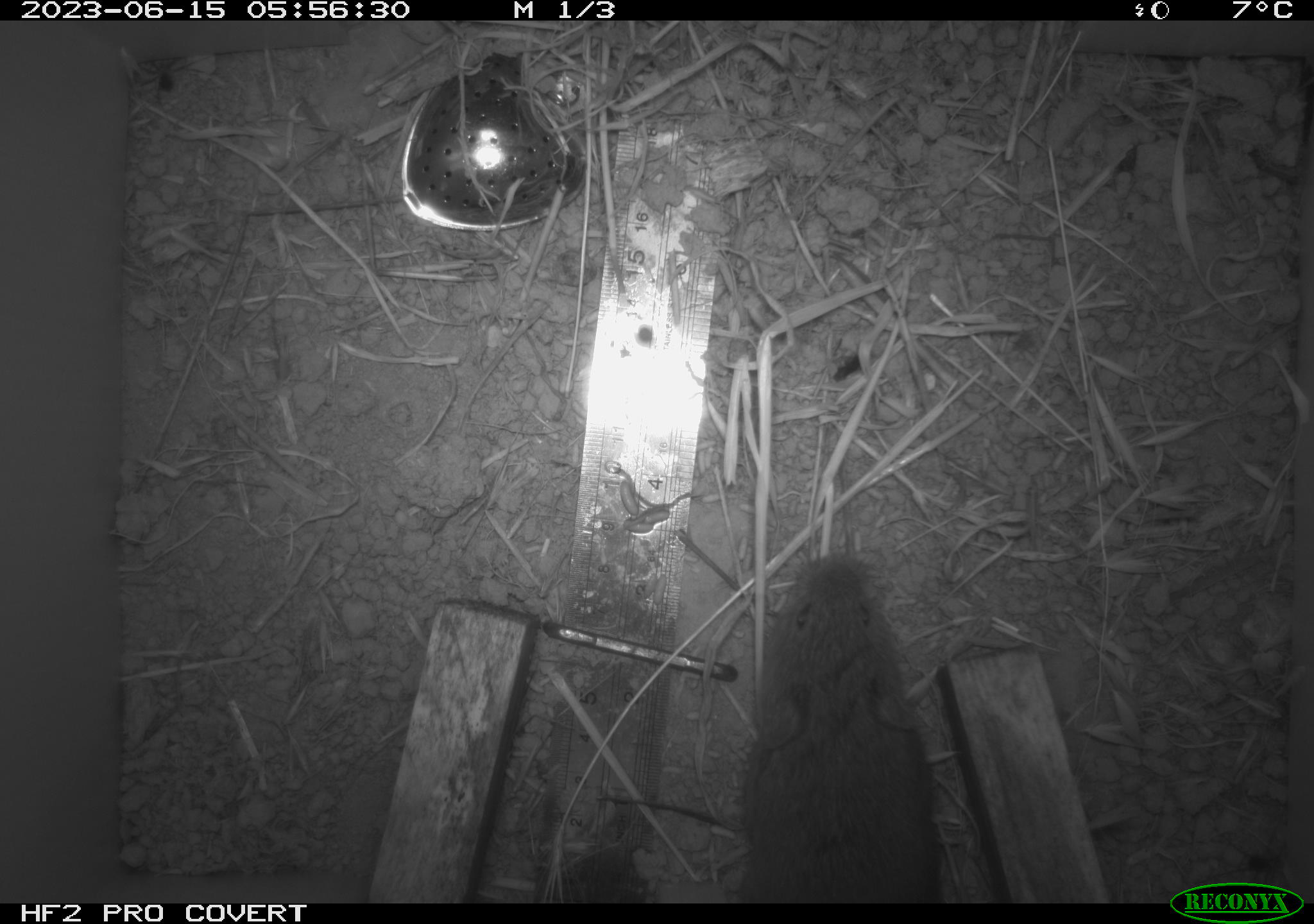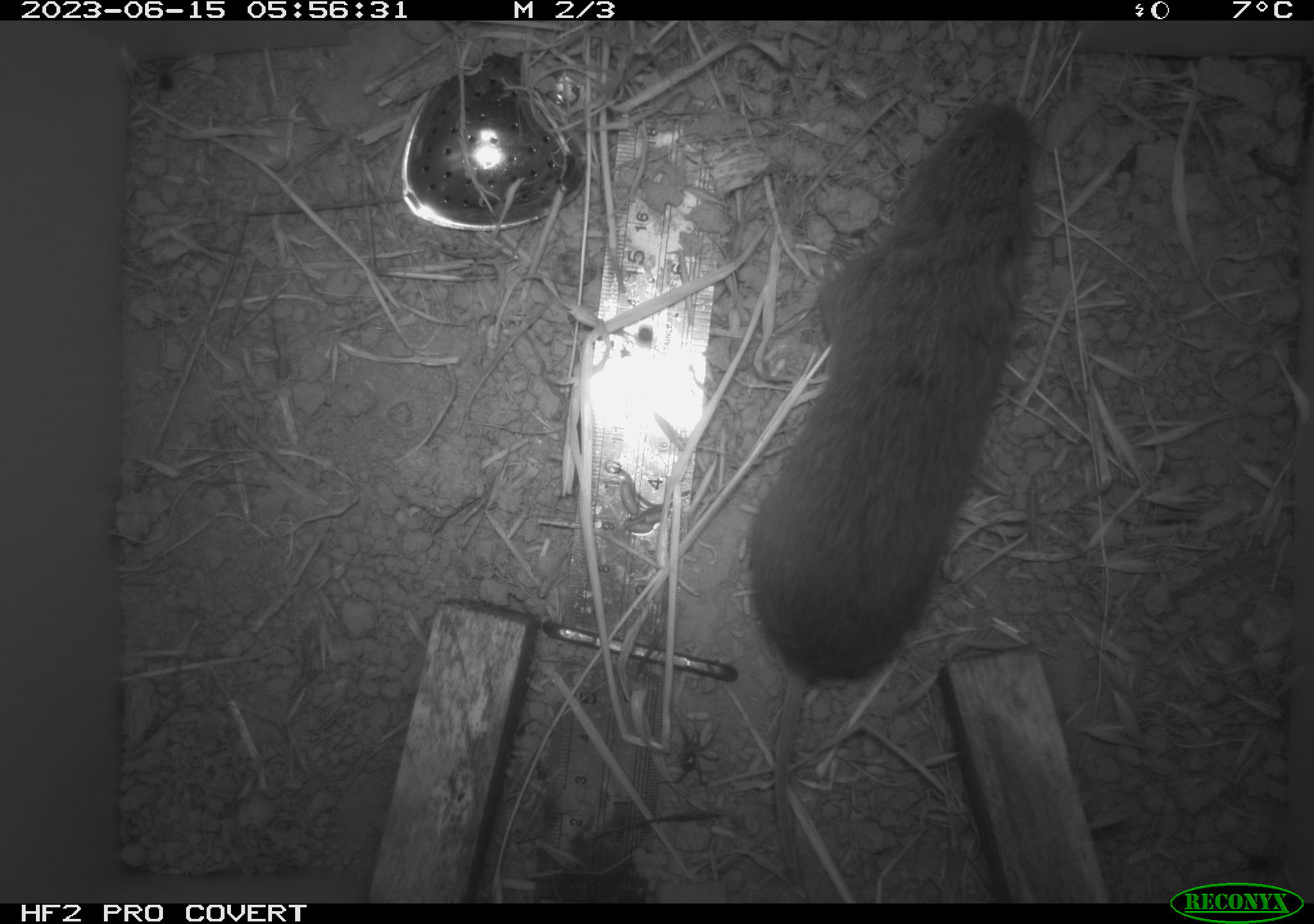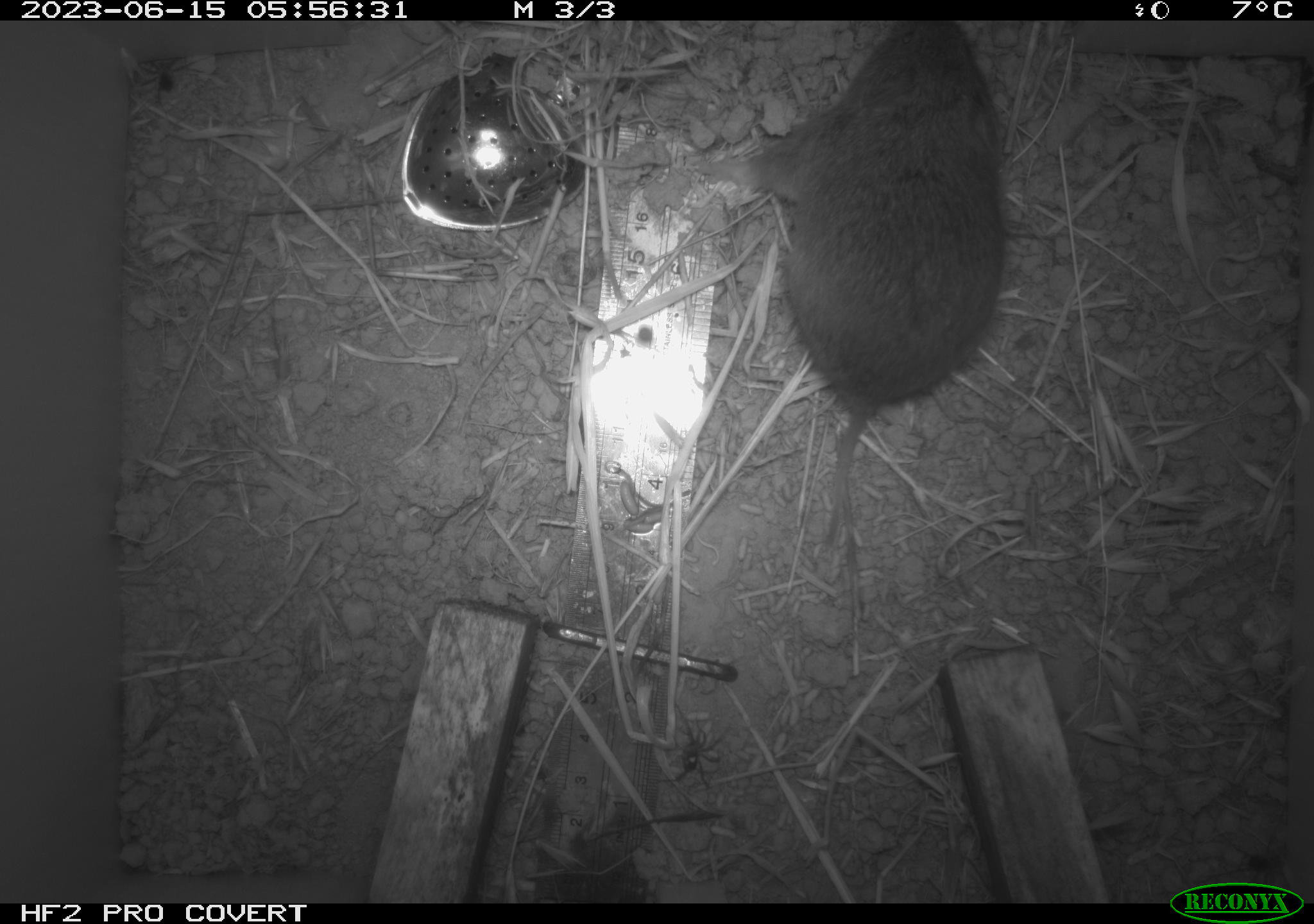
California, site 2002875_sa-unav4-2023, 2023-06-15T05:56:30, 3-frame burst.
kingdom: Animalia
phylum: Chordata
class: Mammalia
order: Rodentia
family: Cricetidae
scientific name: Arvicolinae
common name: voles, lemmings, and muskrats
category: arvicolinae subfamily